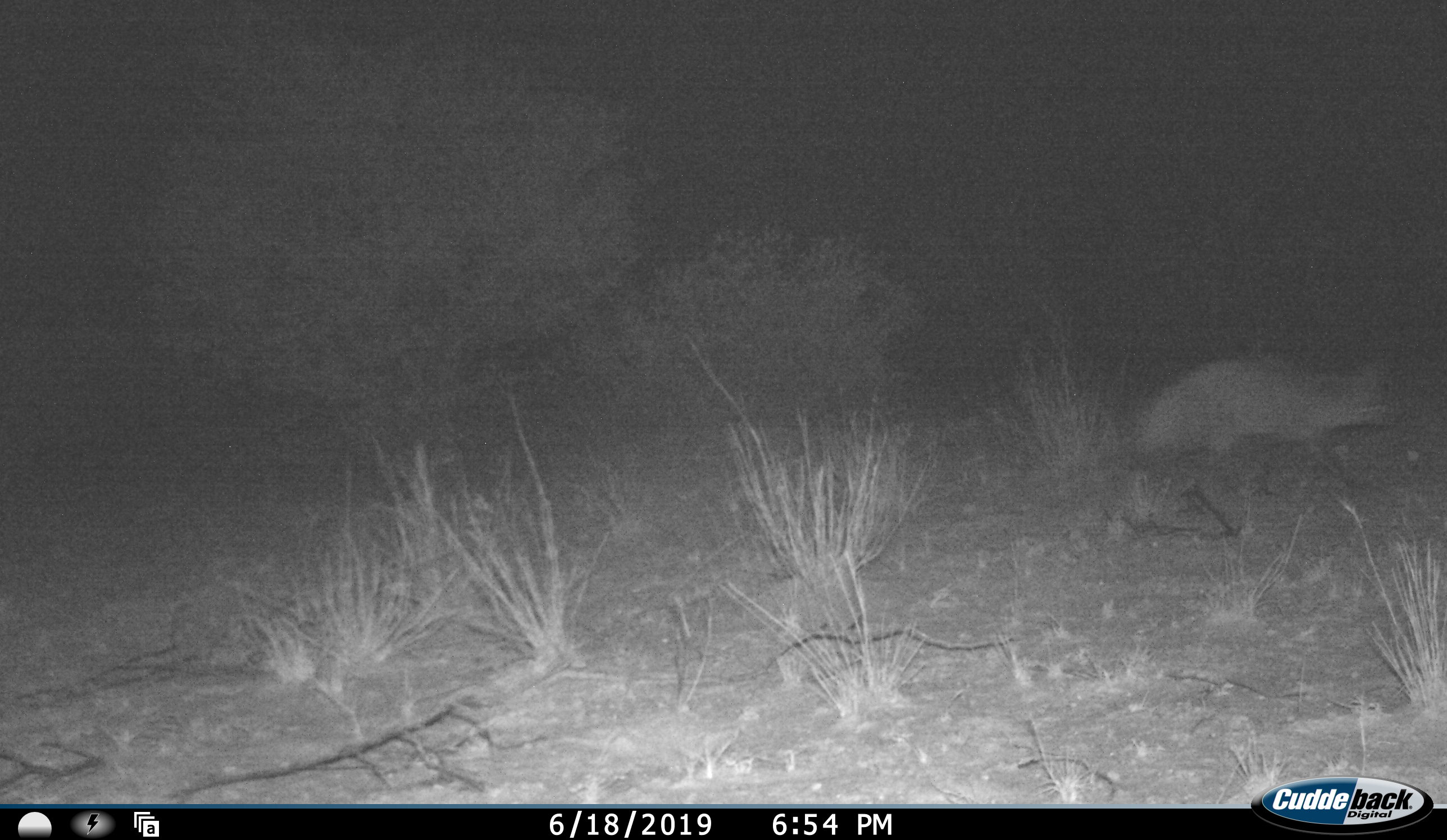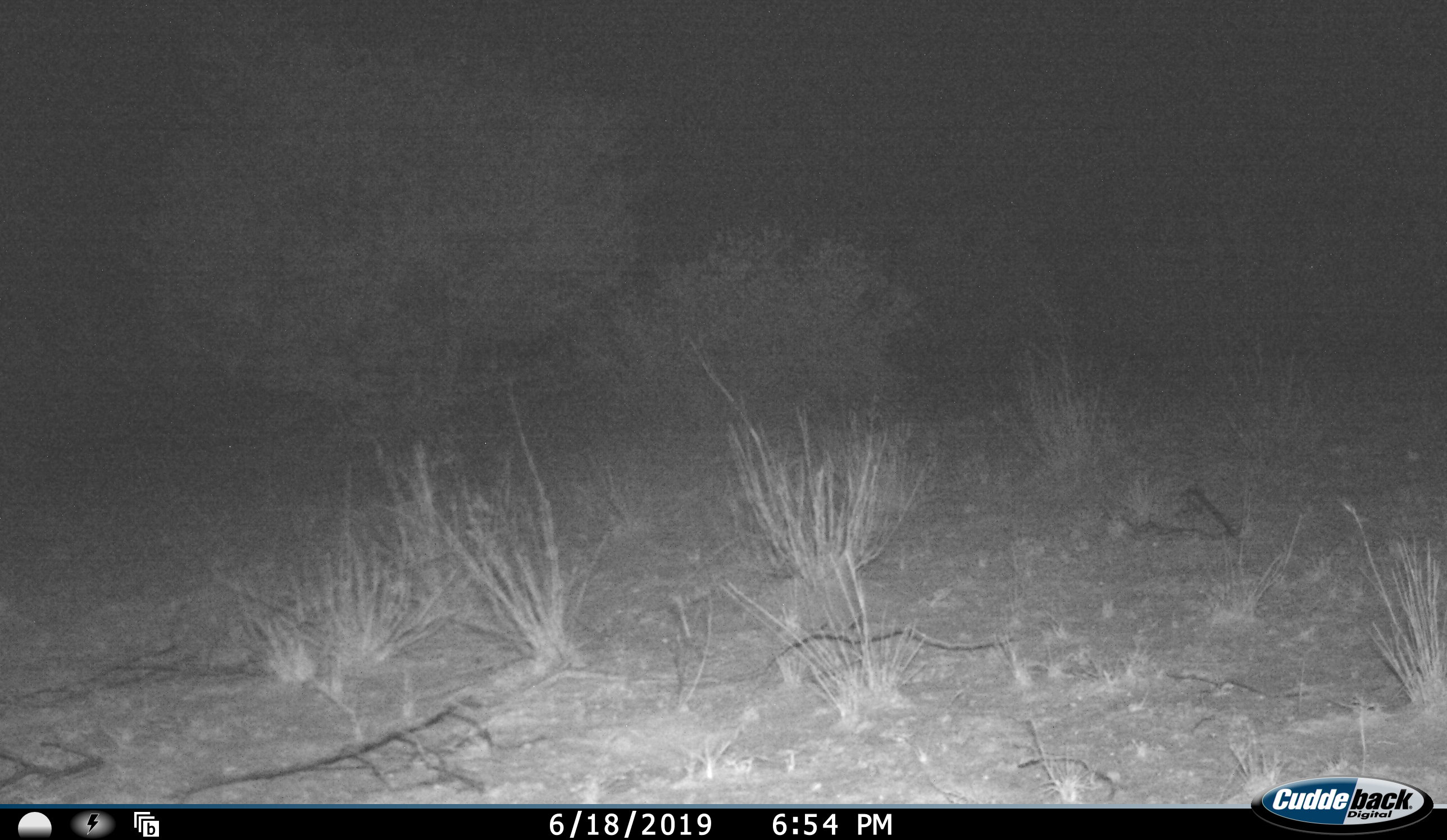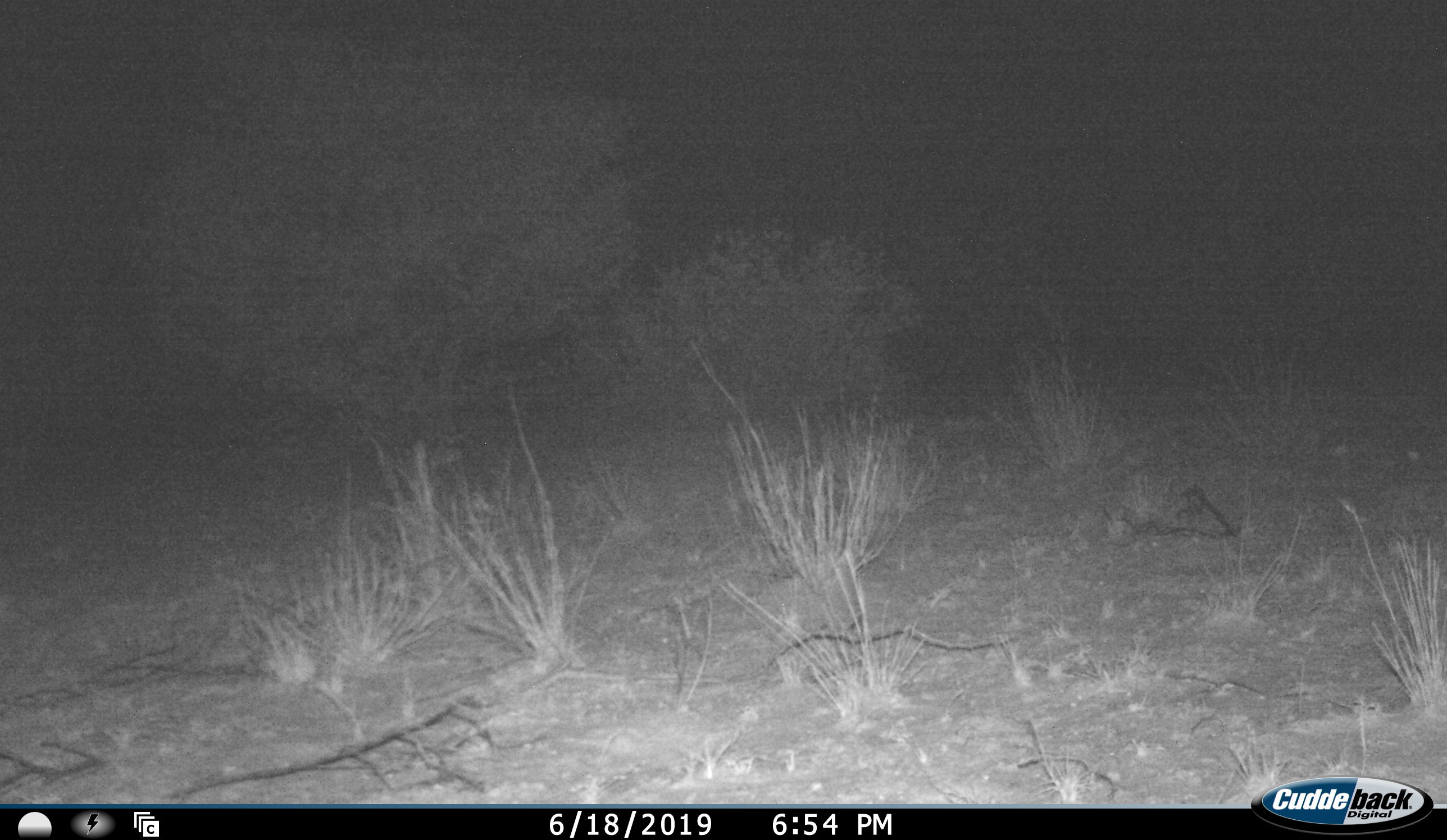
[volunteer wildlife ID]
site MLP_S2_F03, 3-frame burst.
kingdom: Animalia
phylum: Chordata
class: Mammalia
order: Carnivora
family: Canidae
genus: Otocyon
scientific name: Otocyon megalotis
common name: bat-eared fox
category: foxbateared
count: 1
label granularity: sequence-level